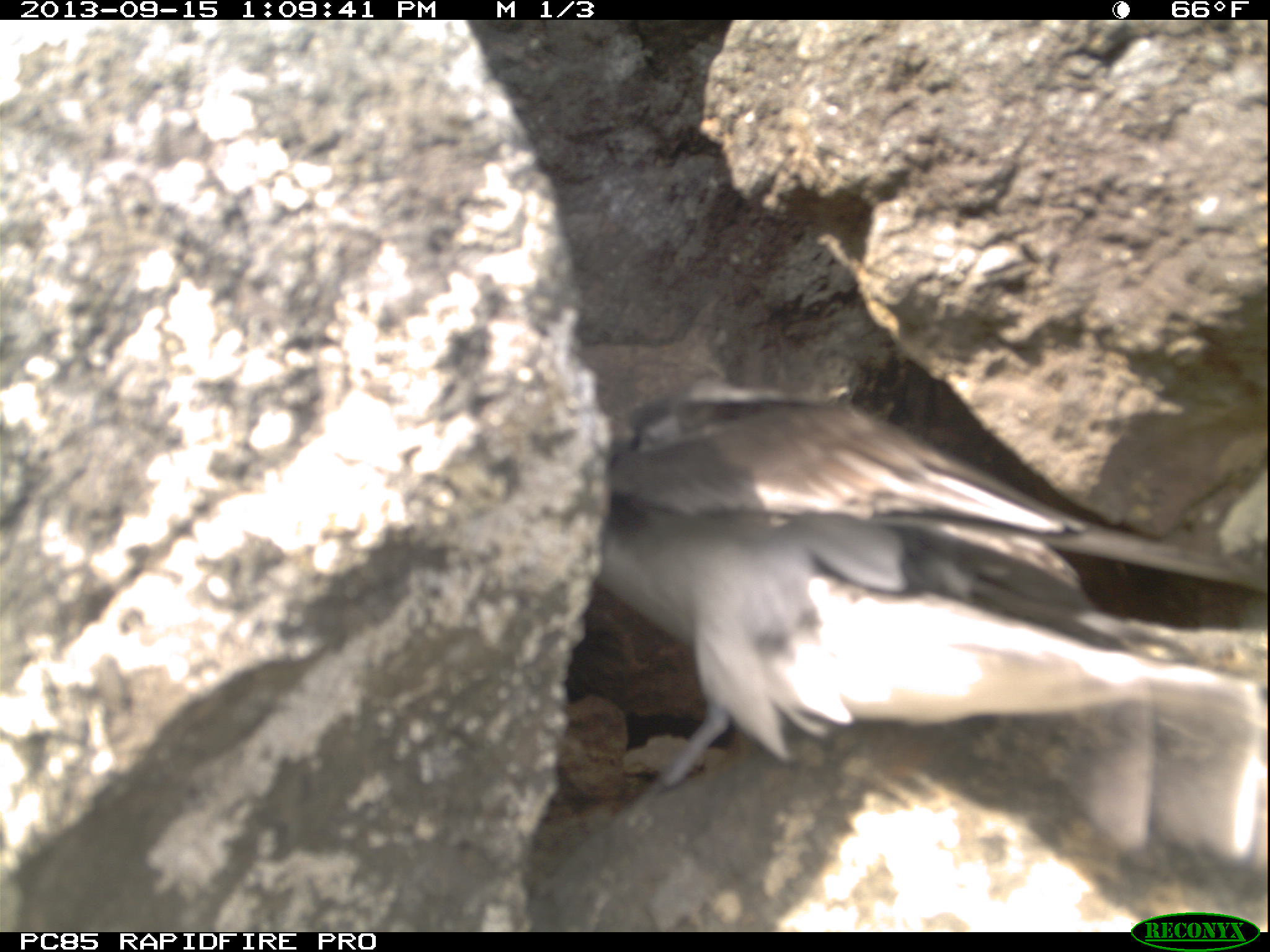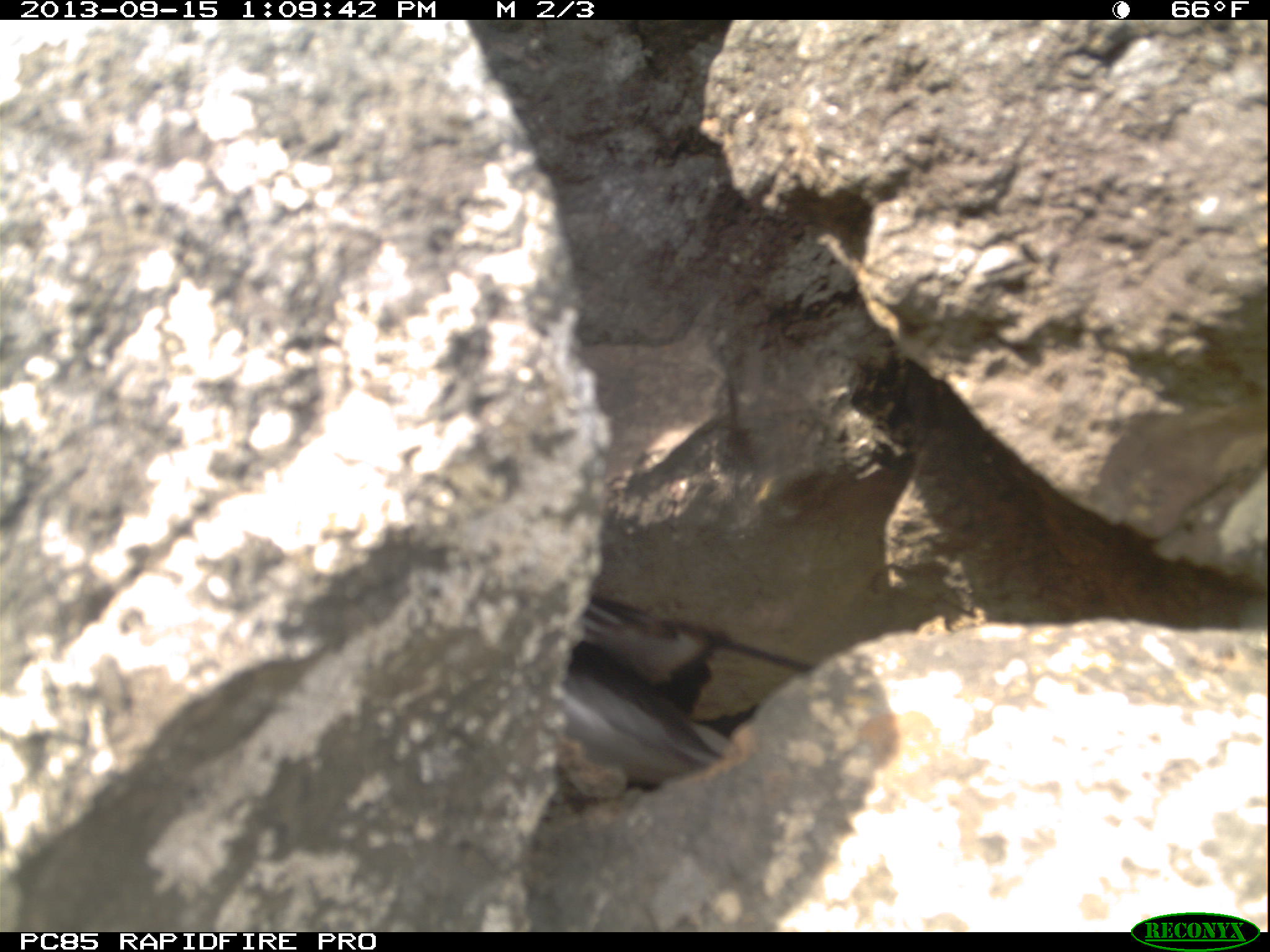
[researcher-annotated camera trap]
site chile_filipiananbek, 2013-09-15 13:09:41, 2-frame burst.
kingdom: Animalia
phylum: Chordata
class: Aves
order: Procellariiformes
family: Procellariidae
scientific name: Procellariidae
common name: petrel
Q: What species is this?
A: Petrel (Procellariidae).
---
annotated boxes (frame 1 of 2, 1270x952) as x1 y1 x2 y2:
petrel: 558 357 1257 922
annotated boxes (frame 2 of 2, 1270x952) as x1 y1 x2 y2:
petrel: 545 588 818 790